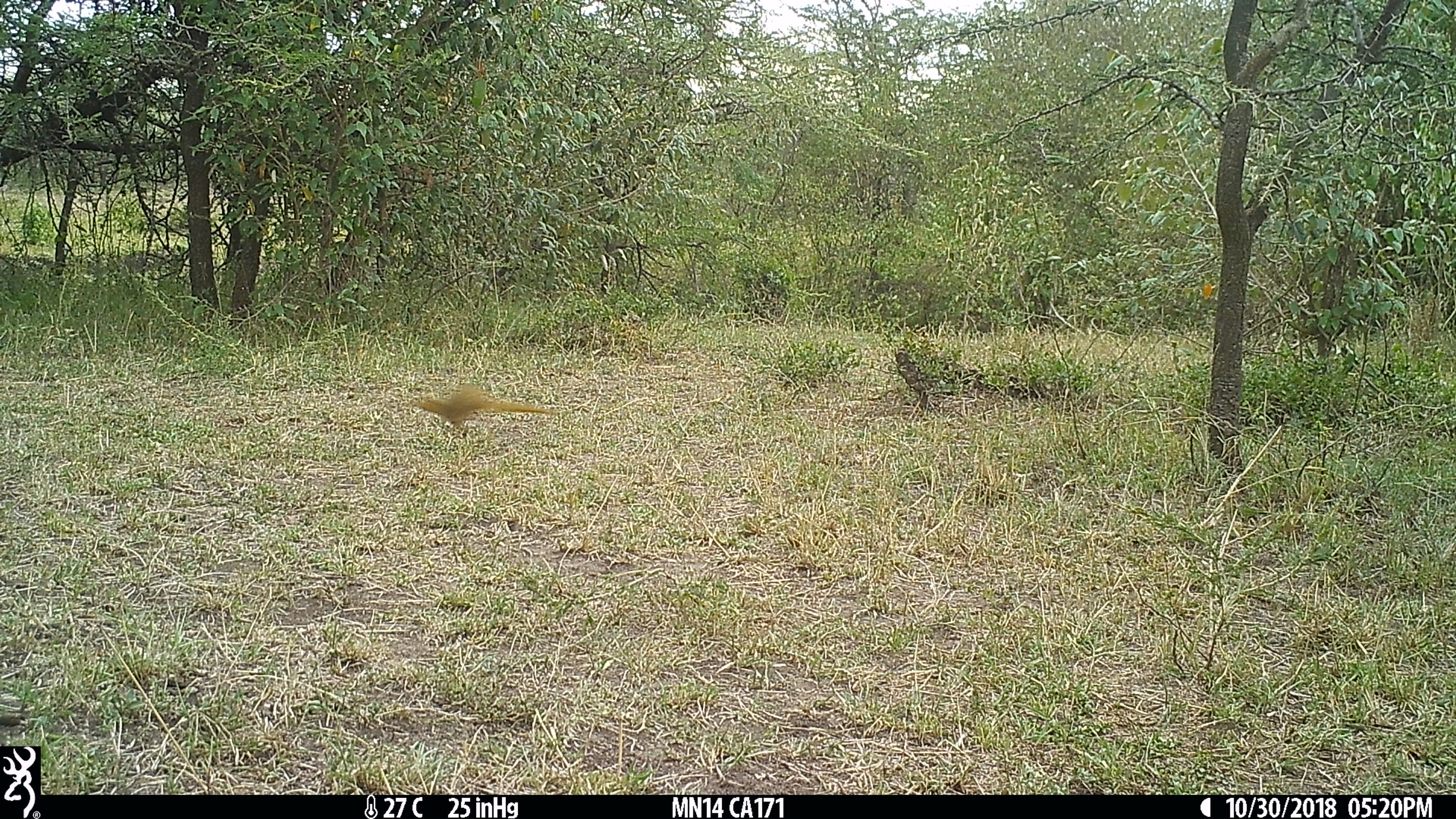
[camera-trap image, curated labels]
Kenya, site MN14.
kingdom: Animalia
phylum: Chordata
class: Mammalia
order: Carnivora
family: Herpestidae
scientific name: Herpestidae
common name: mongoose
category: mongoose other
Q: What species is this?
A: Mongoose other (mongoose) (Herpestidae).